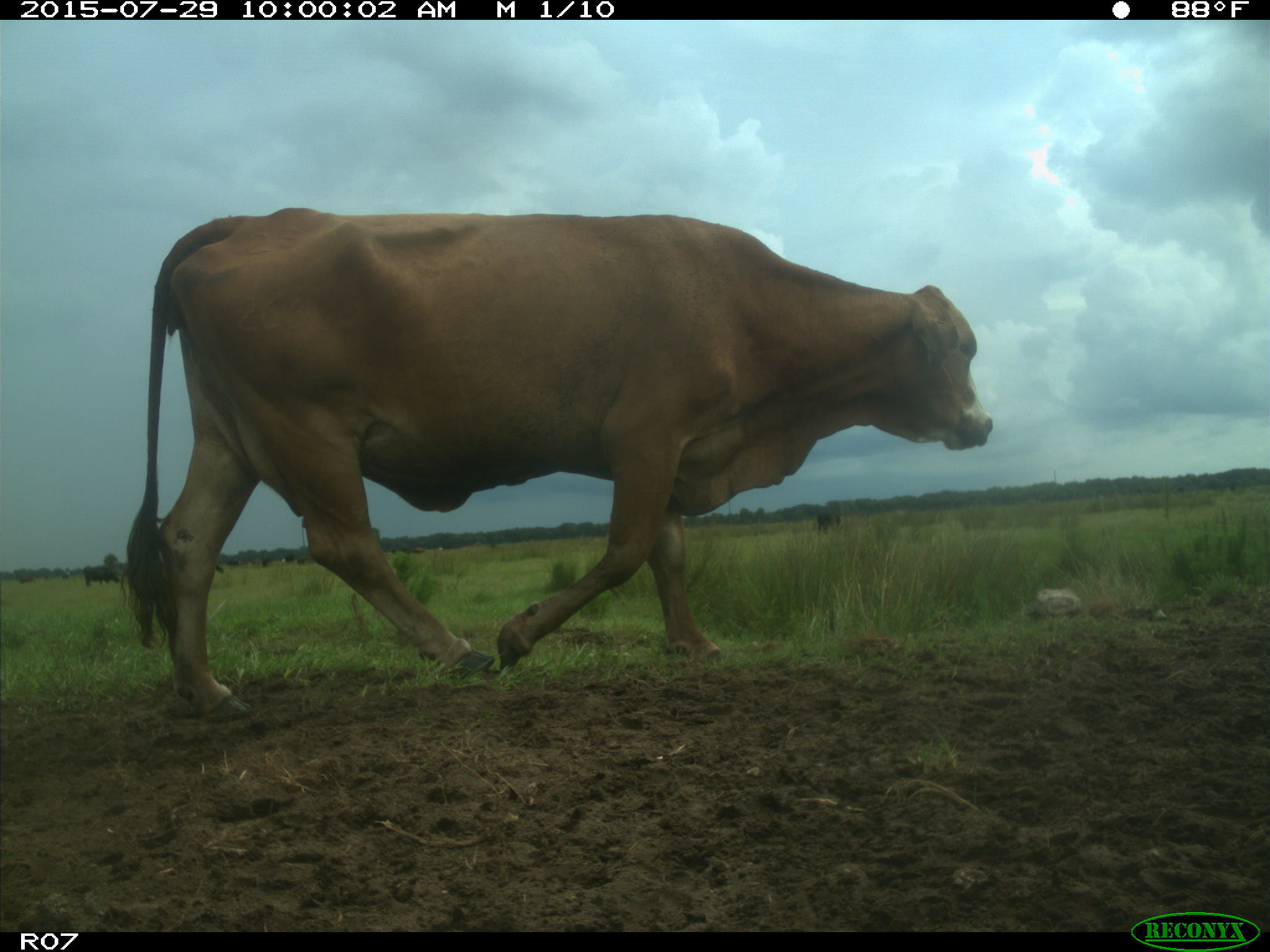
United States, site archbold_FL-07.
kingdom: Animalia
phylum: Chordata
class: Mammalia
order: Artiodactyla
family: Bovidae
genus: Bos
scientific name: Bos taurus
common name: domestic cow